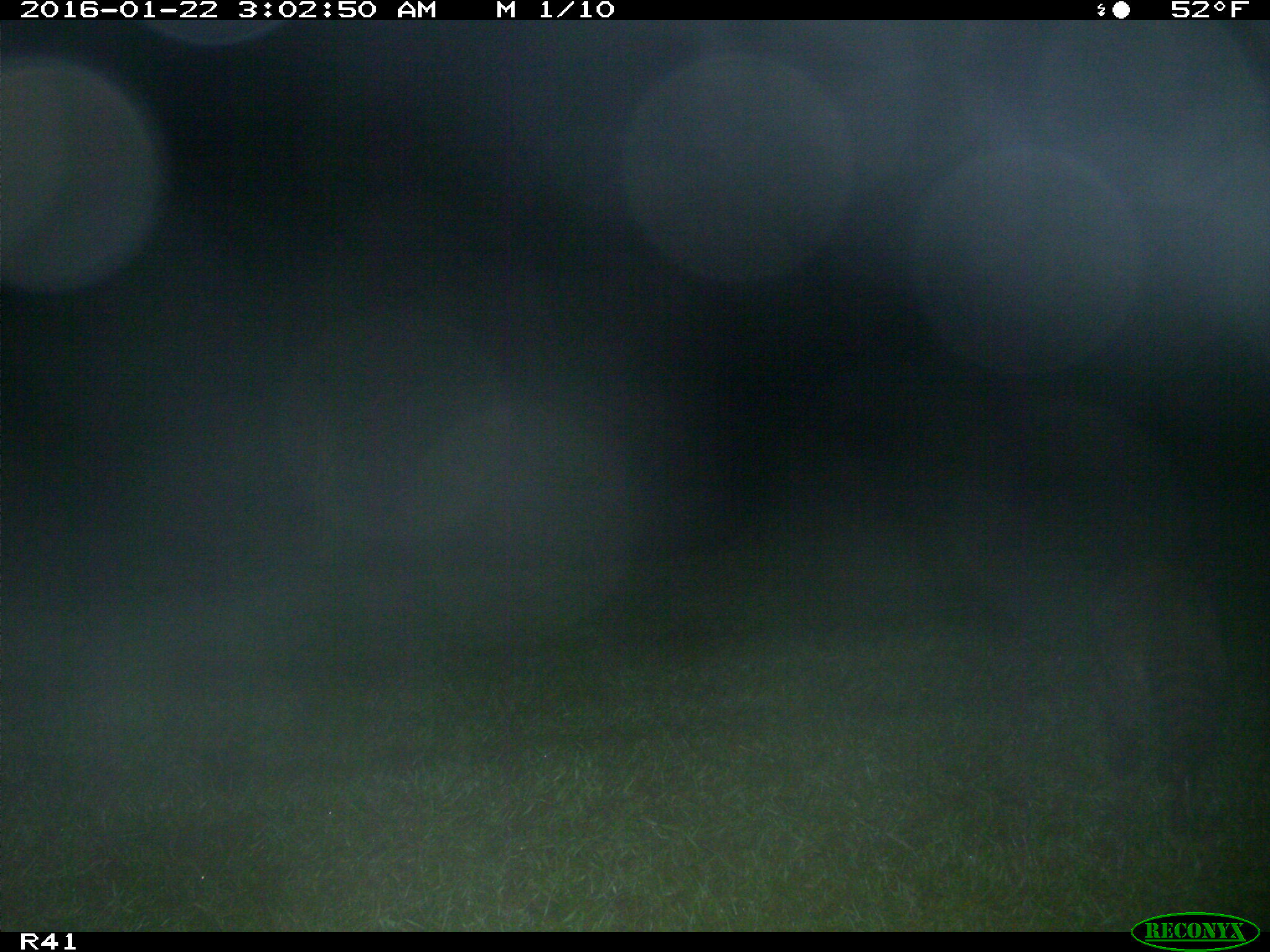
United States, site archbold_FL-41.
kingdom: Animalia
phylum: Chordata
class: Mammalia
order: Carnivora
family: Procyonidae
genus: Procyon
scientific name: Procyon lotor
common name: common raccoon